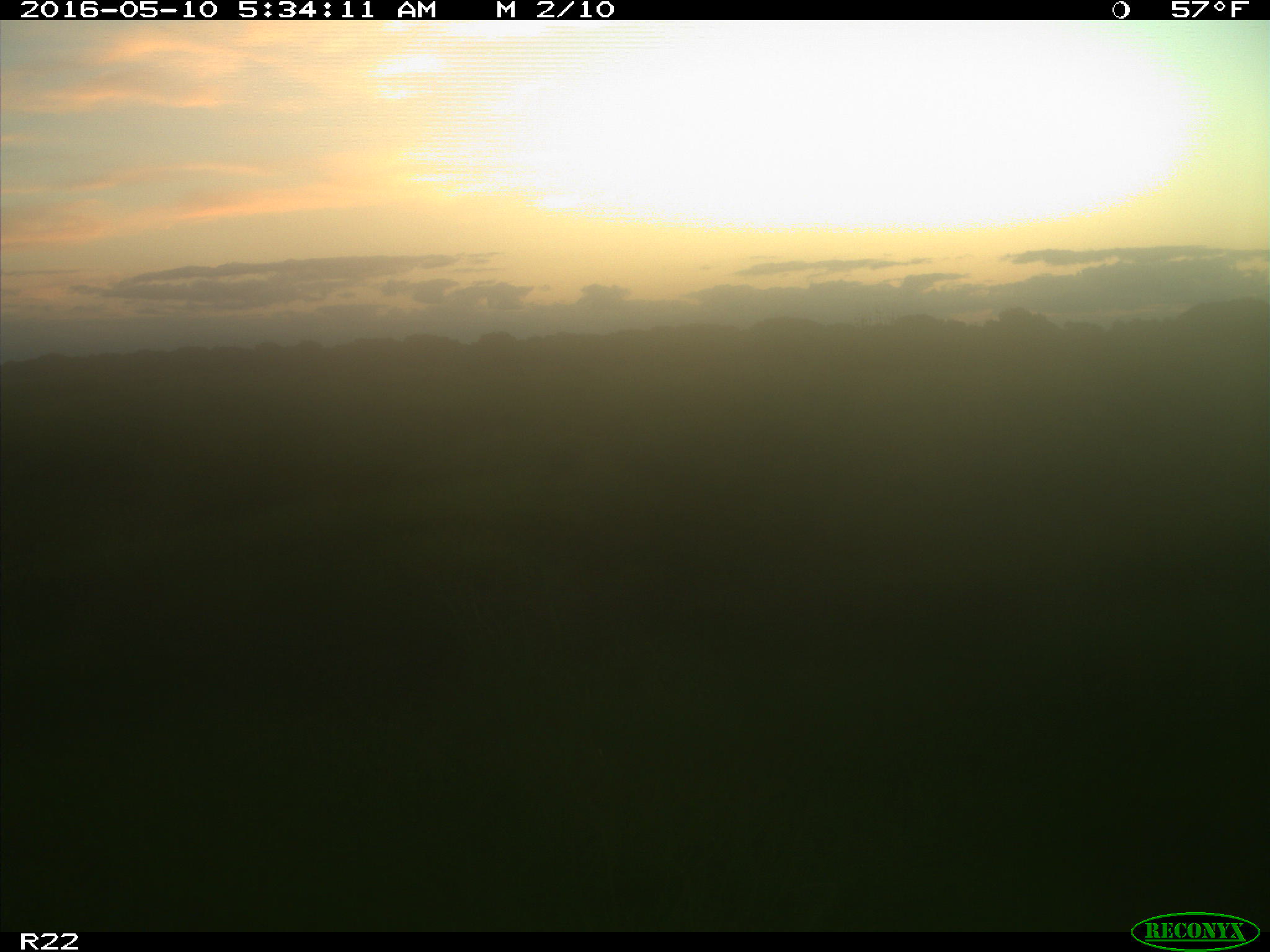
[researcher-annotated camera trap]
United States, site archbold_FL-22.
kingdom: Animalia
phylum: Chordata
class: Mammalia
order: Artiodactyla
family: Bovidae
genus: Bos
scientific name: Bos taurus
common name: domestic cow